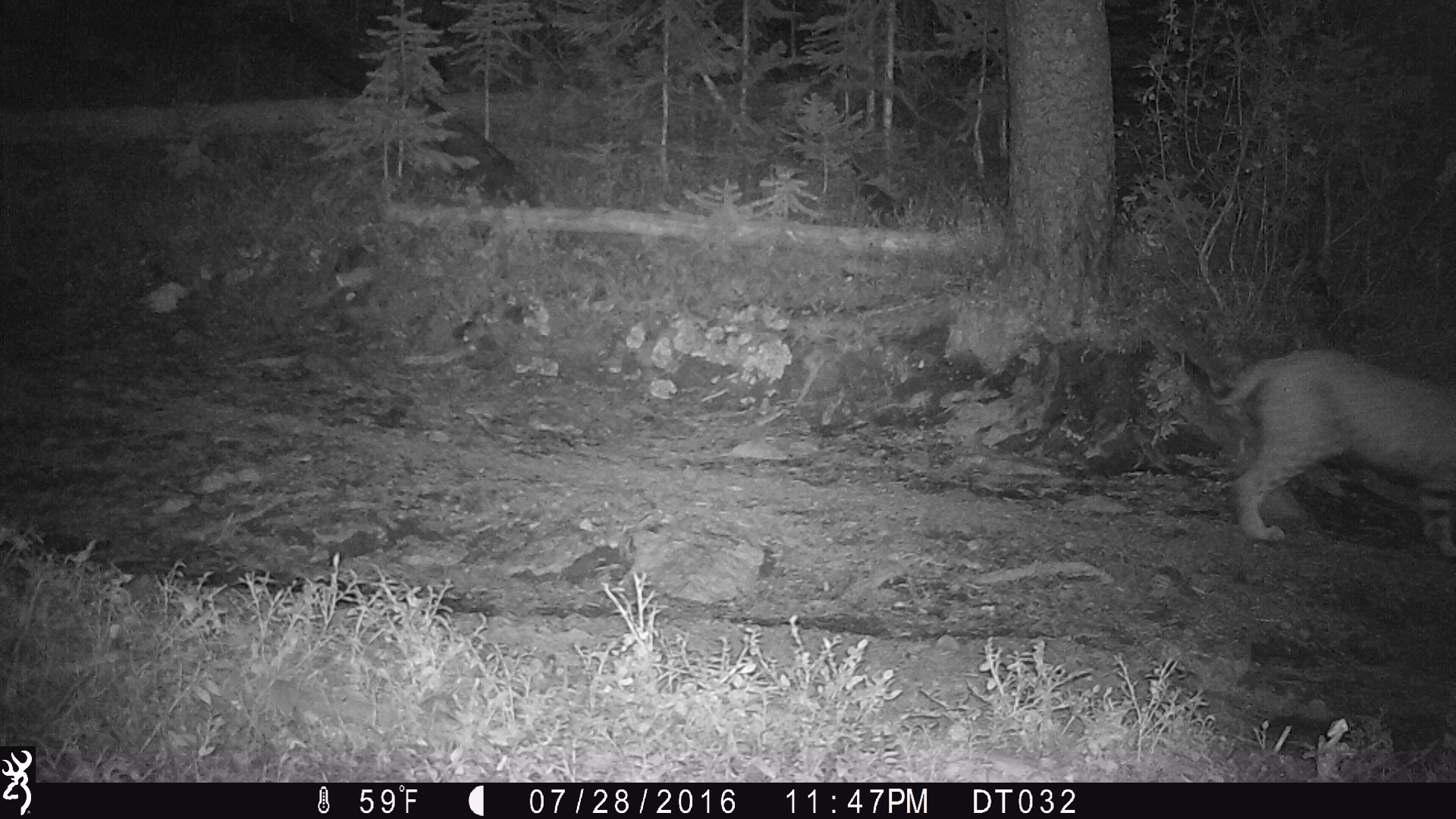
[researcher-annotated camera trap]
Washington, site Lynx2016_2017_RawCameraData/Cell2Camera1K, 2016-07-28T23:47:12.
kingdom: Animalia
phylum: Chordata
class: Mammalia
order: Carnivora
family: Felidae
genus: Lynx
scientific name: Lynx rufus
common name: bobcat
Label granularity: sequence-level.